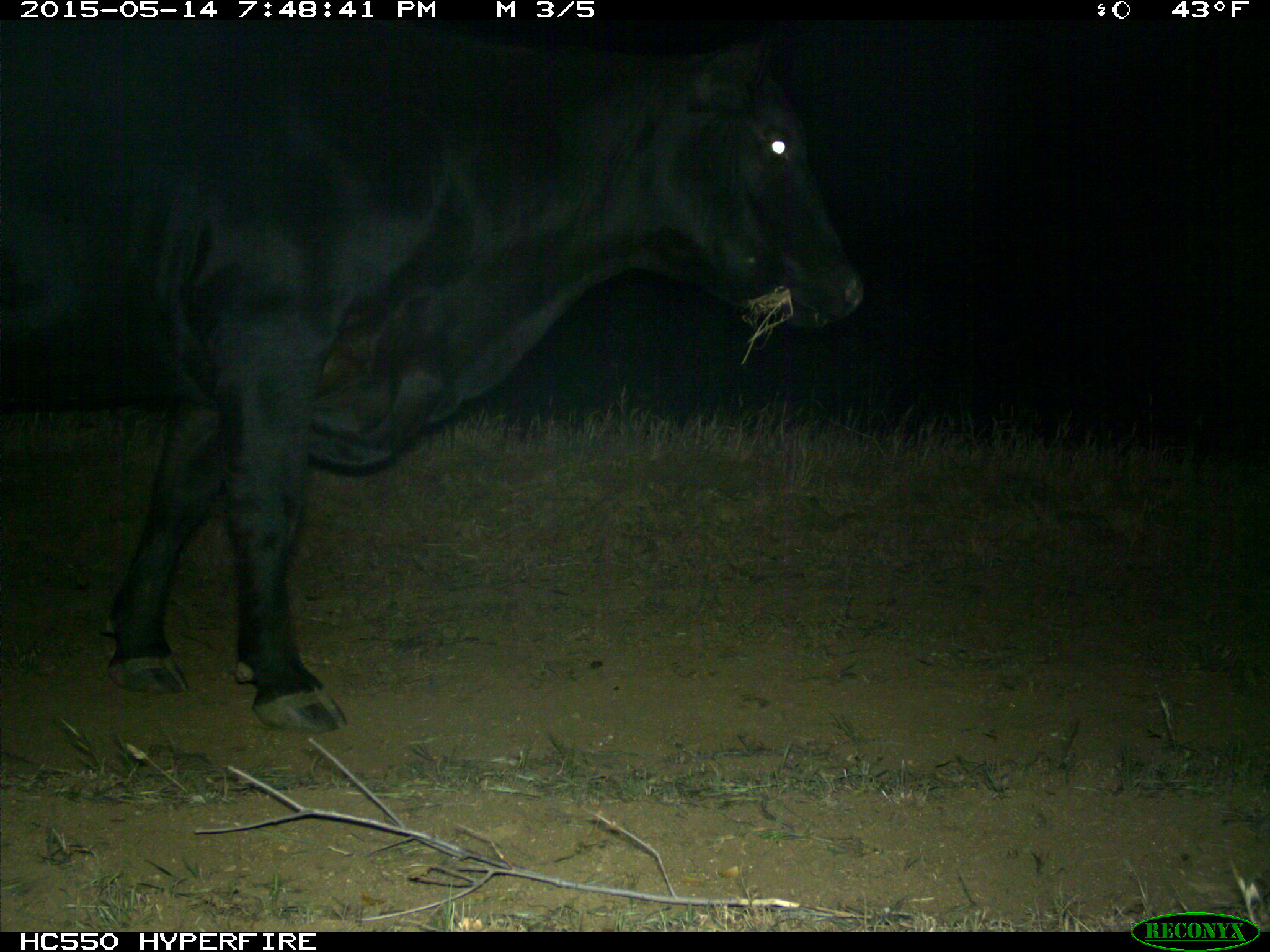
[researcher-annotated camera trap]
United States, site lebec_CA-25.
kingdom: Animalia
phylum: Chordata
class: Mammalia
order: Artiodactyla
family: Bovidae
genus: Bos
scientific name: Bos taurus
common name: domestic cow